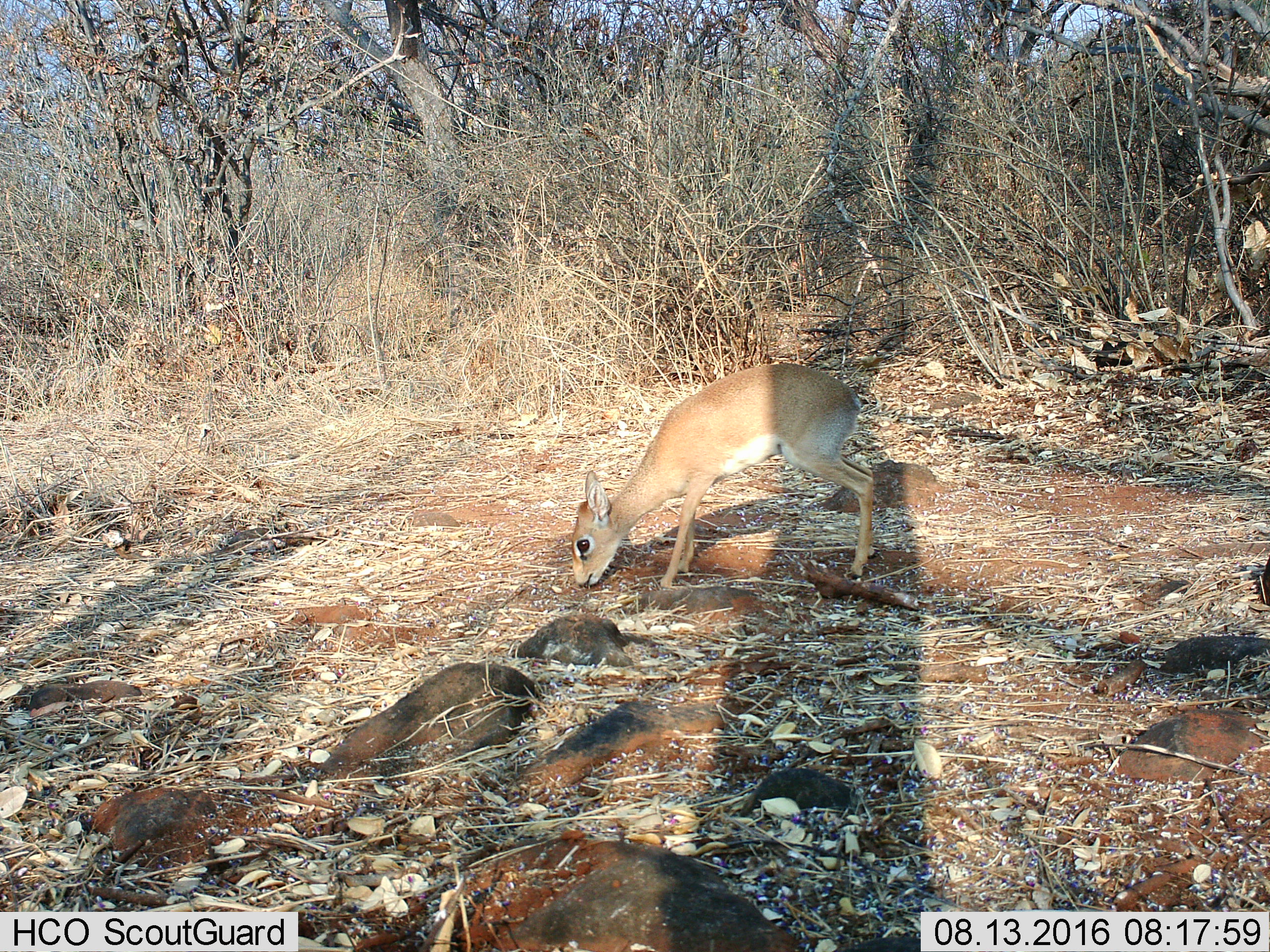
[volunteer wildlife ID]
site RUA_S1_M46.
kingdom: Animalia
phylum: Chordata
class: Mammalia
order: Artiodactyla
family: Bovidae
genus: Madoqua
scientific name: Madoqua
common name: dik-dik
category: dikdik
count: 1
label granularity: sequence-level